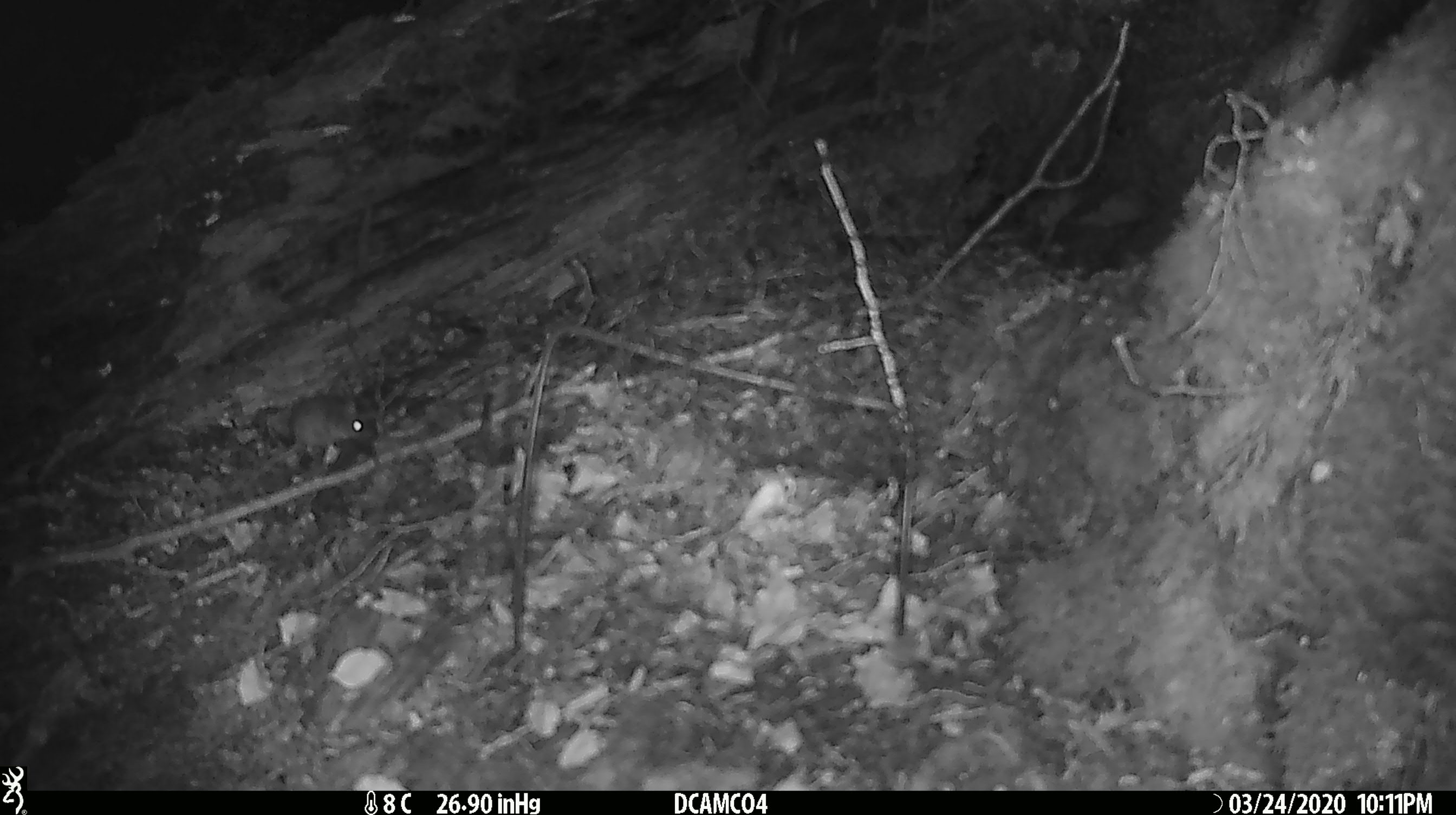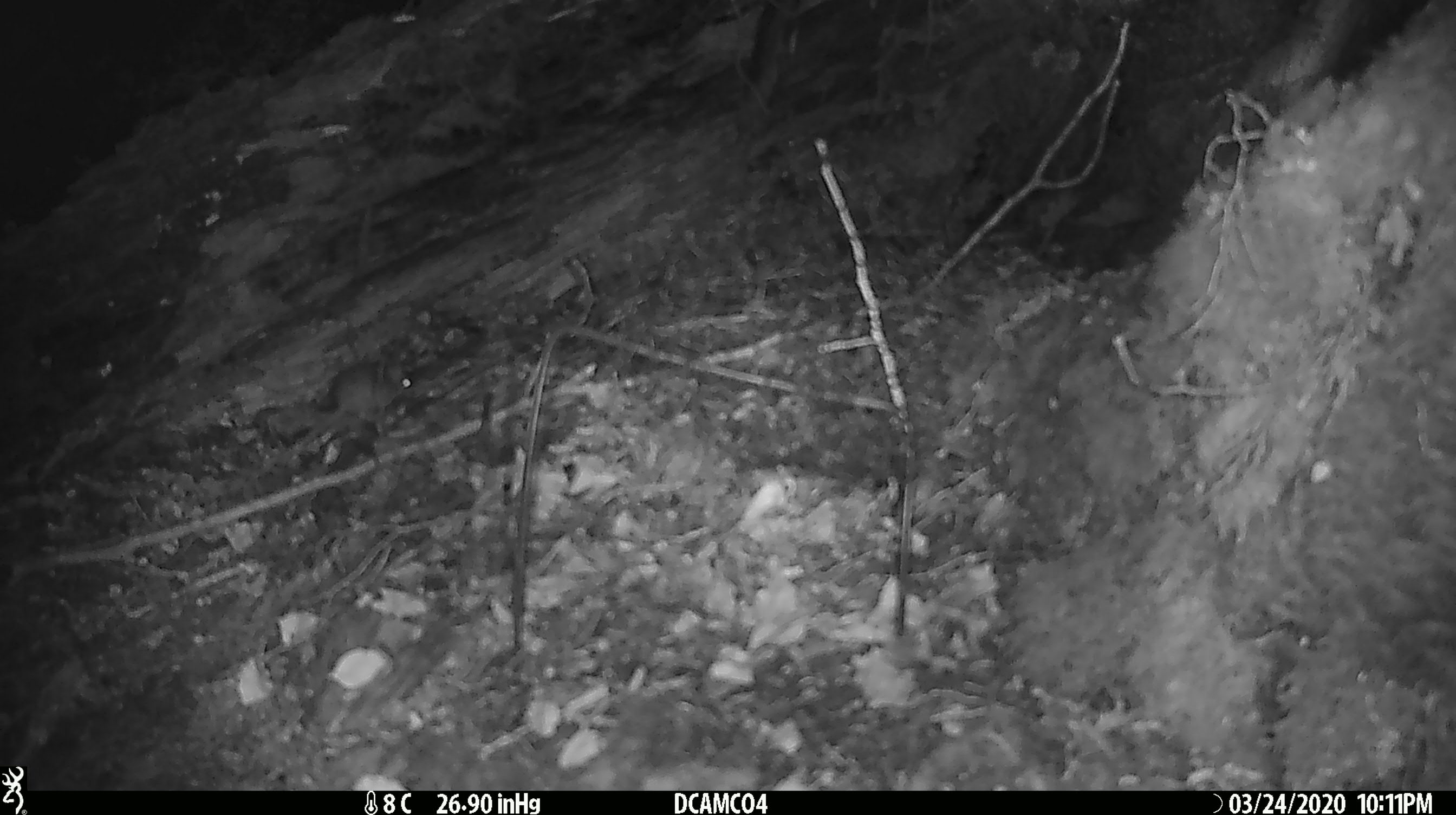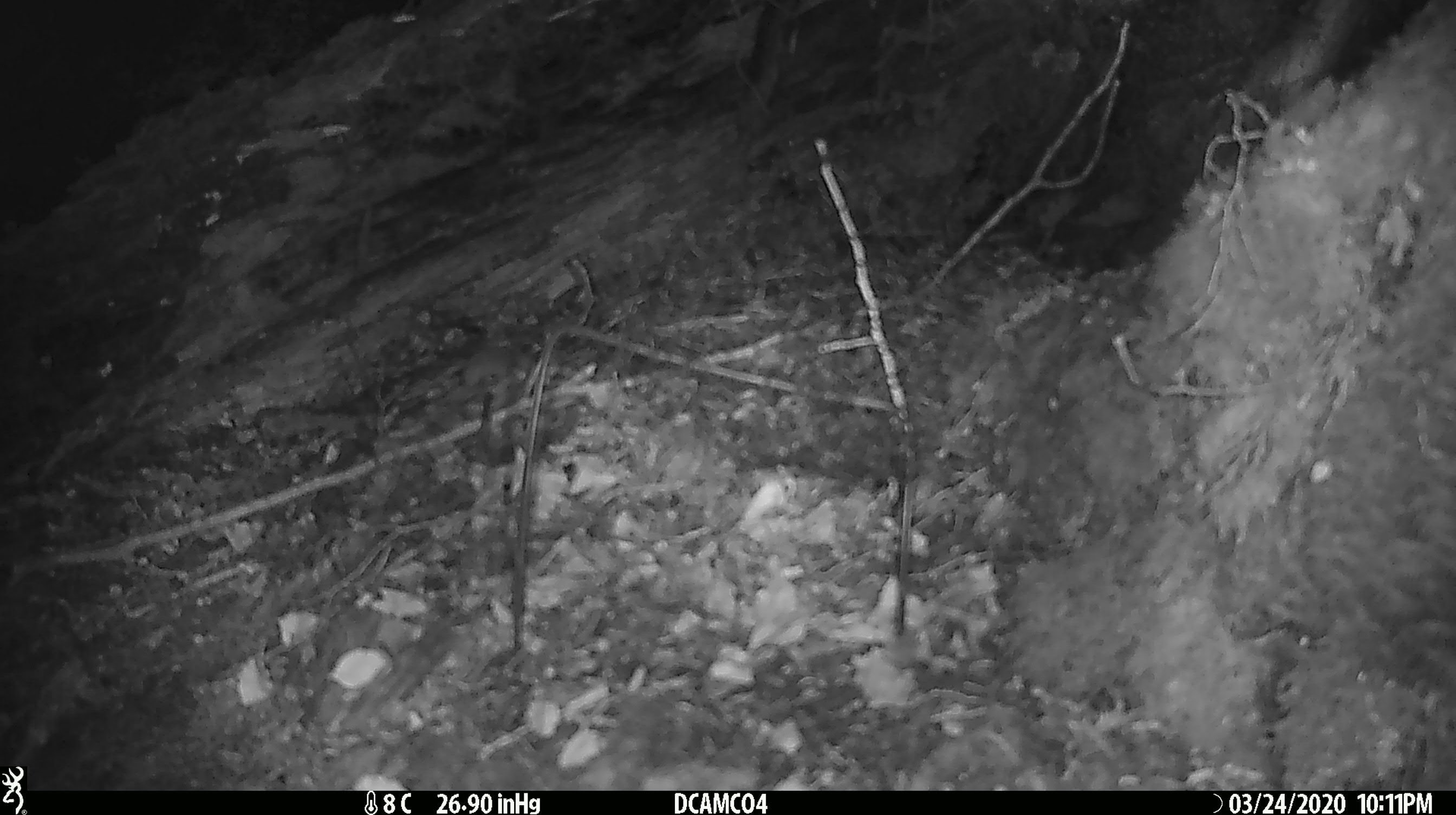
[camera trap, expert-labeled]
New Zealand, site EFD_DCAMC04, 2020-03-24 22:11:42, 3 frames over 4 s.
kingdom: Animalia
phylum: Chordata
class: Mammalia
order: Rodentia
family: Muridae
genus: Mus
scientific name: Mus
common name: mouse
Mouse (Mus).